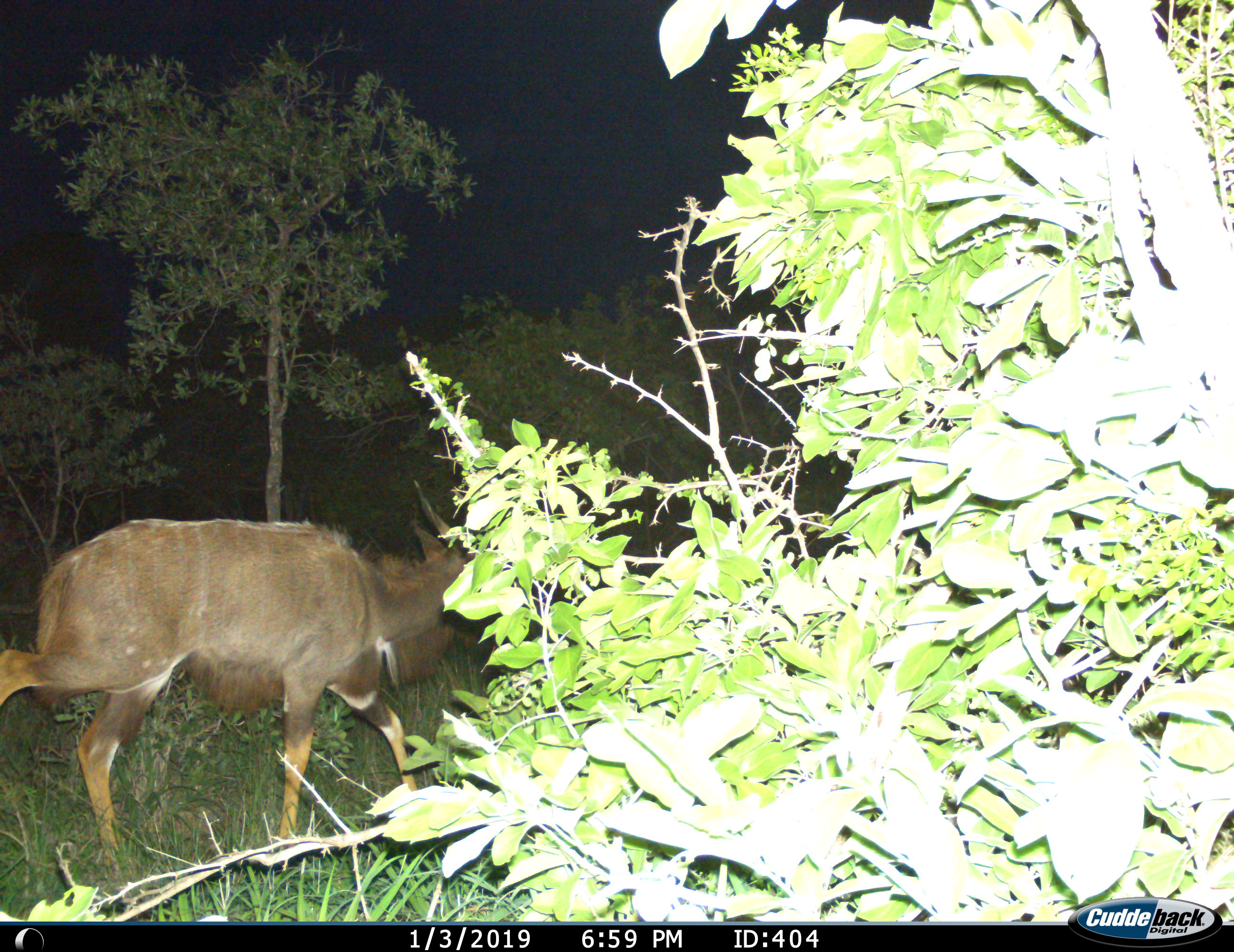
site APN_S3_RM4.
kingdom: Animalia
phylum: Chordata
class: Mammalia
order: Artiodactyla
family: Bovidae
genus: Tragelaphus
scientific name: Tragelaphus scriptus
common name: bushbuck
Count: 1.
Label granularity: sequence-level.